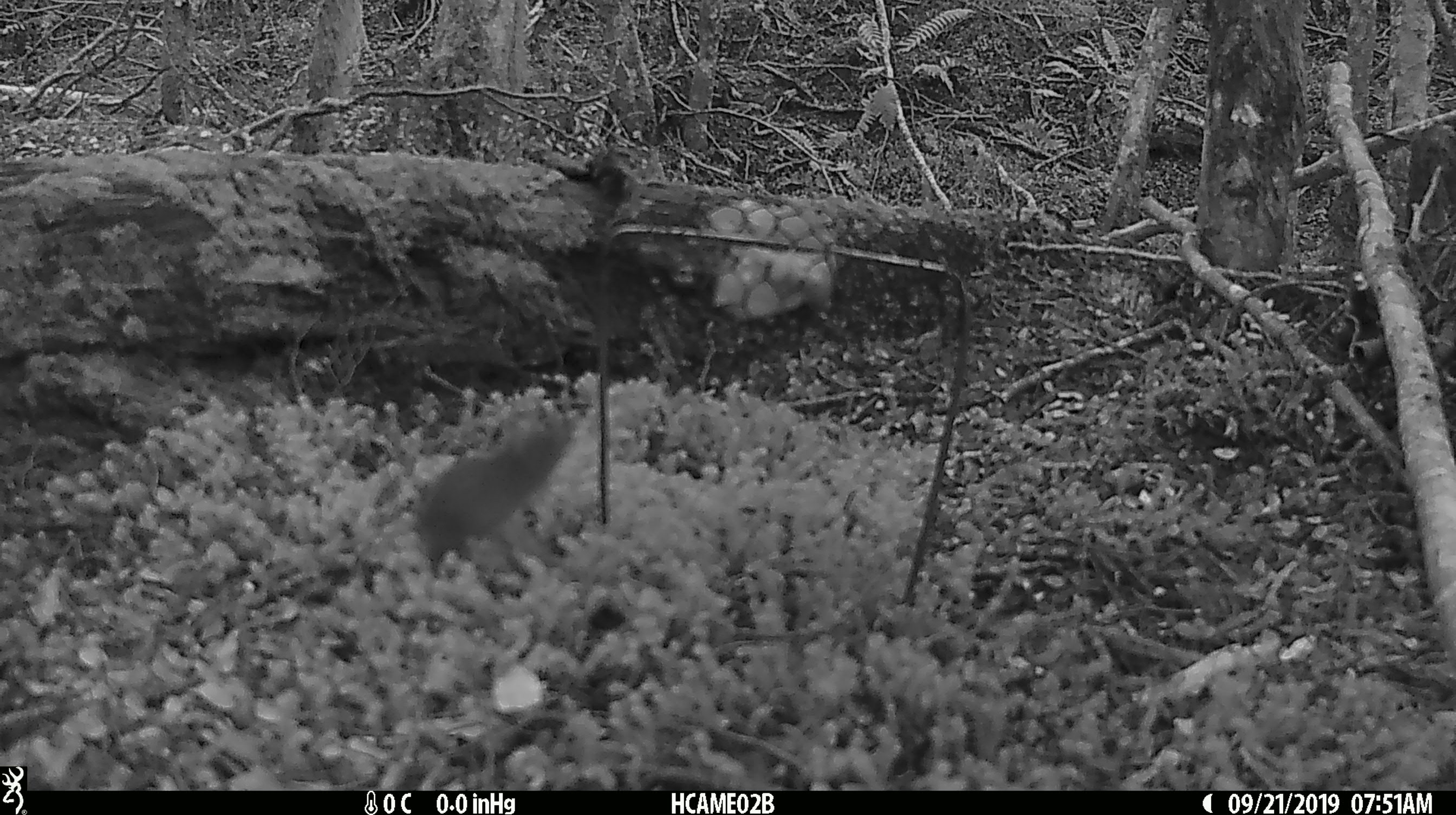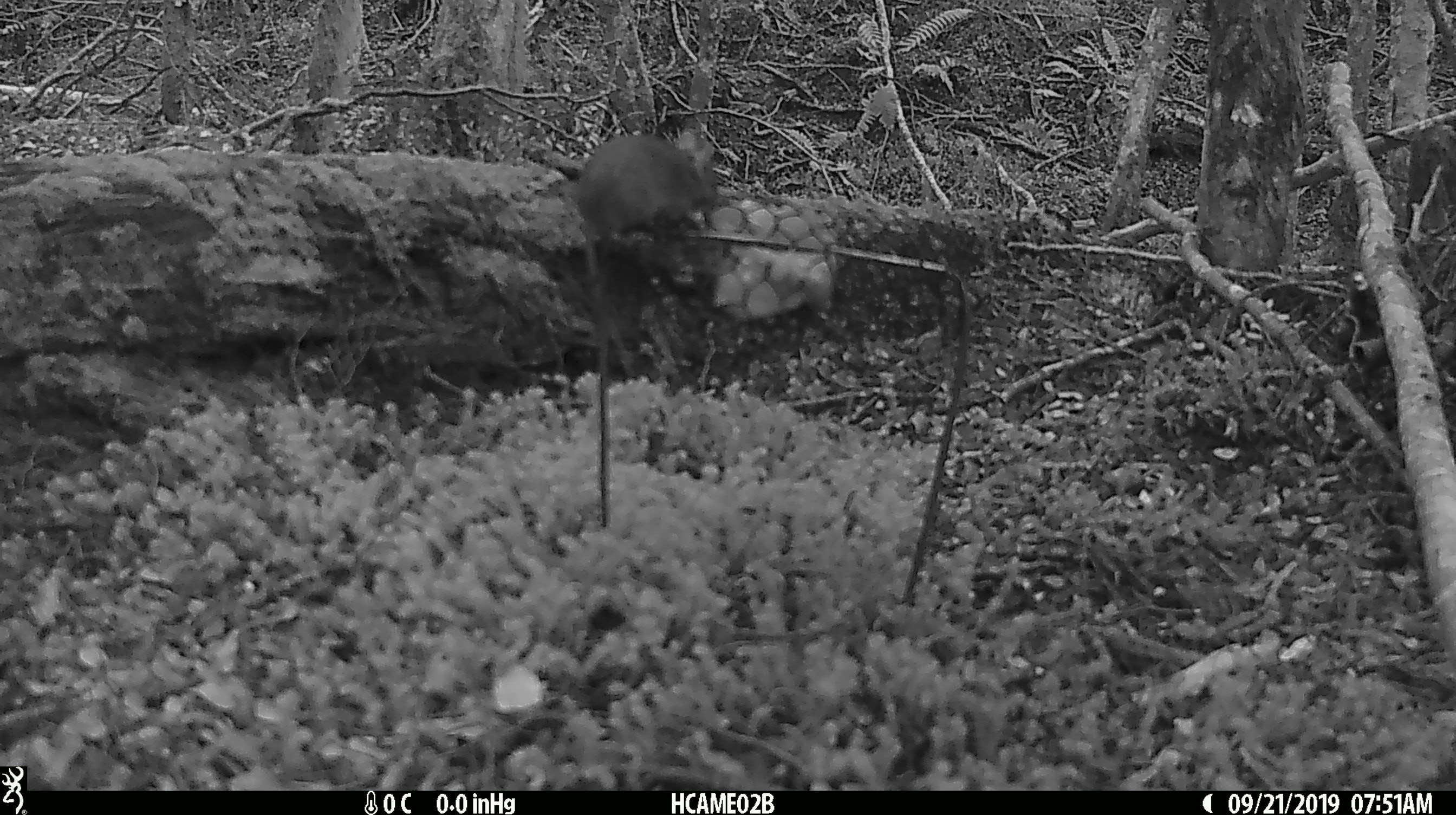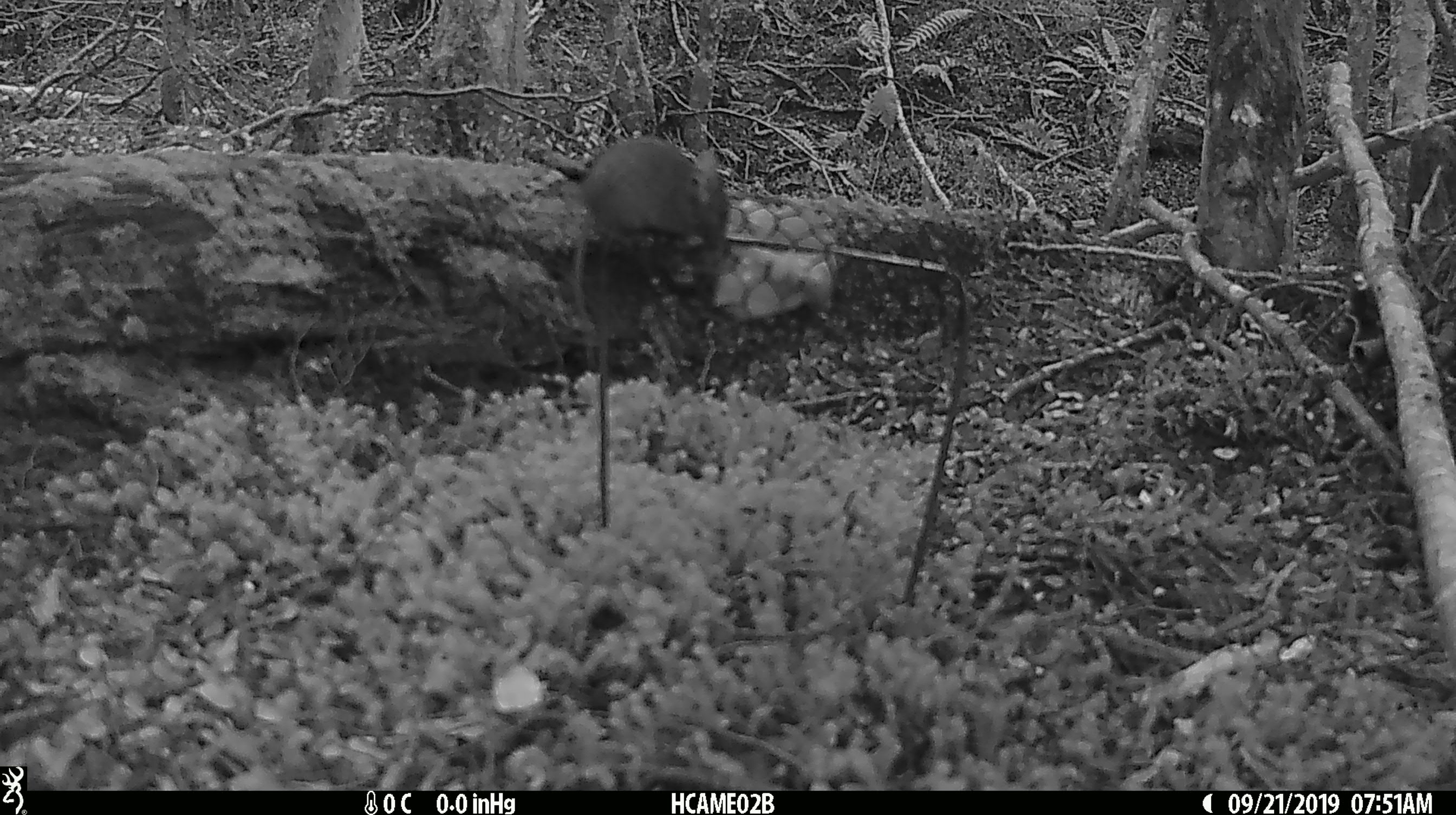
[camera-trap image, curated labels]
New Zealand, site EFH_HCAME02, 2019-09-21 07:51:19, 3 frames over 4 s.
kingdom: Animalia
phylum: Chordata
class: Mammalia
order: Rodentia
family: Muridae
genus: Mus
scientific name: Mus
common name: mouse